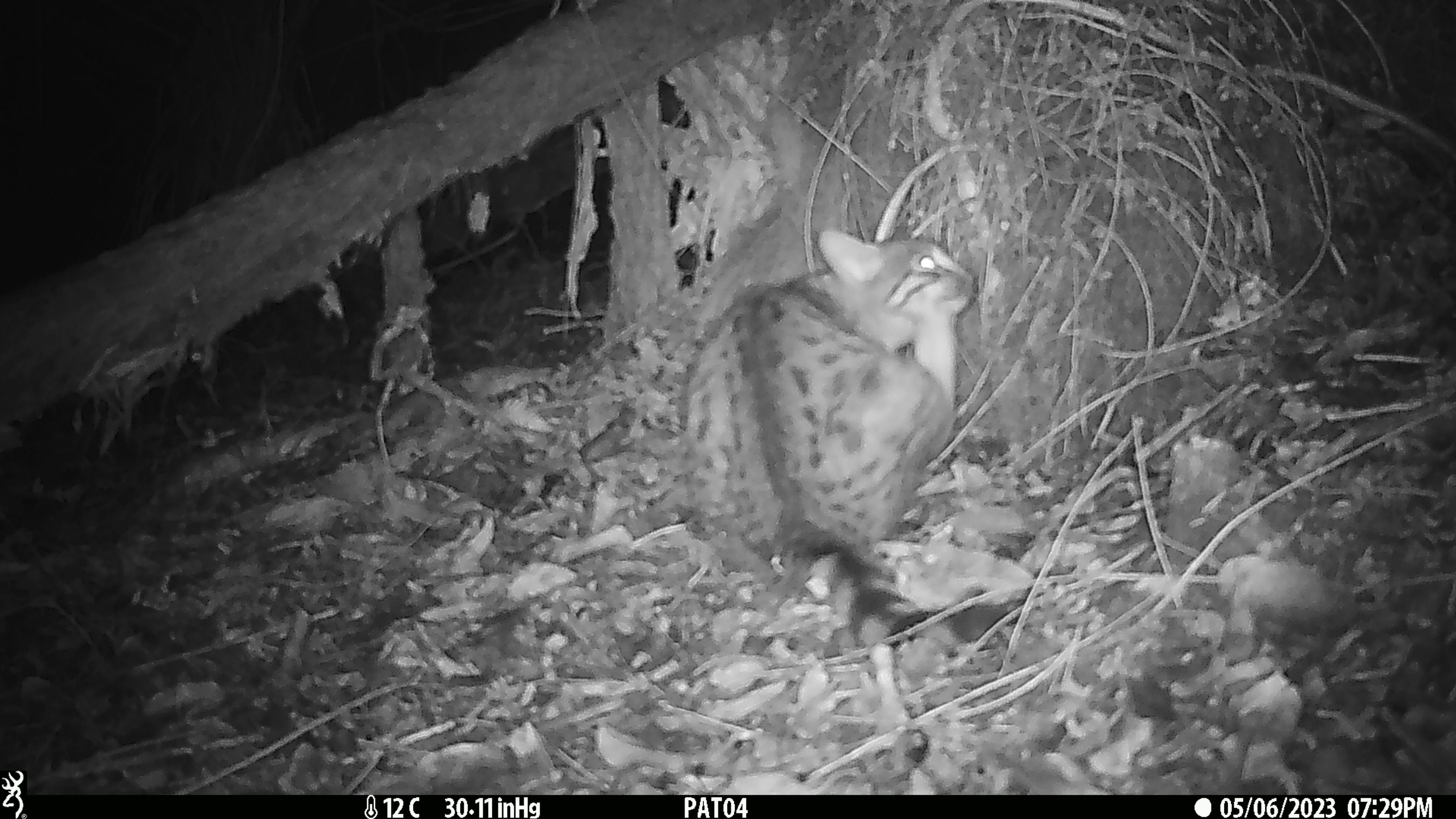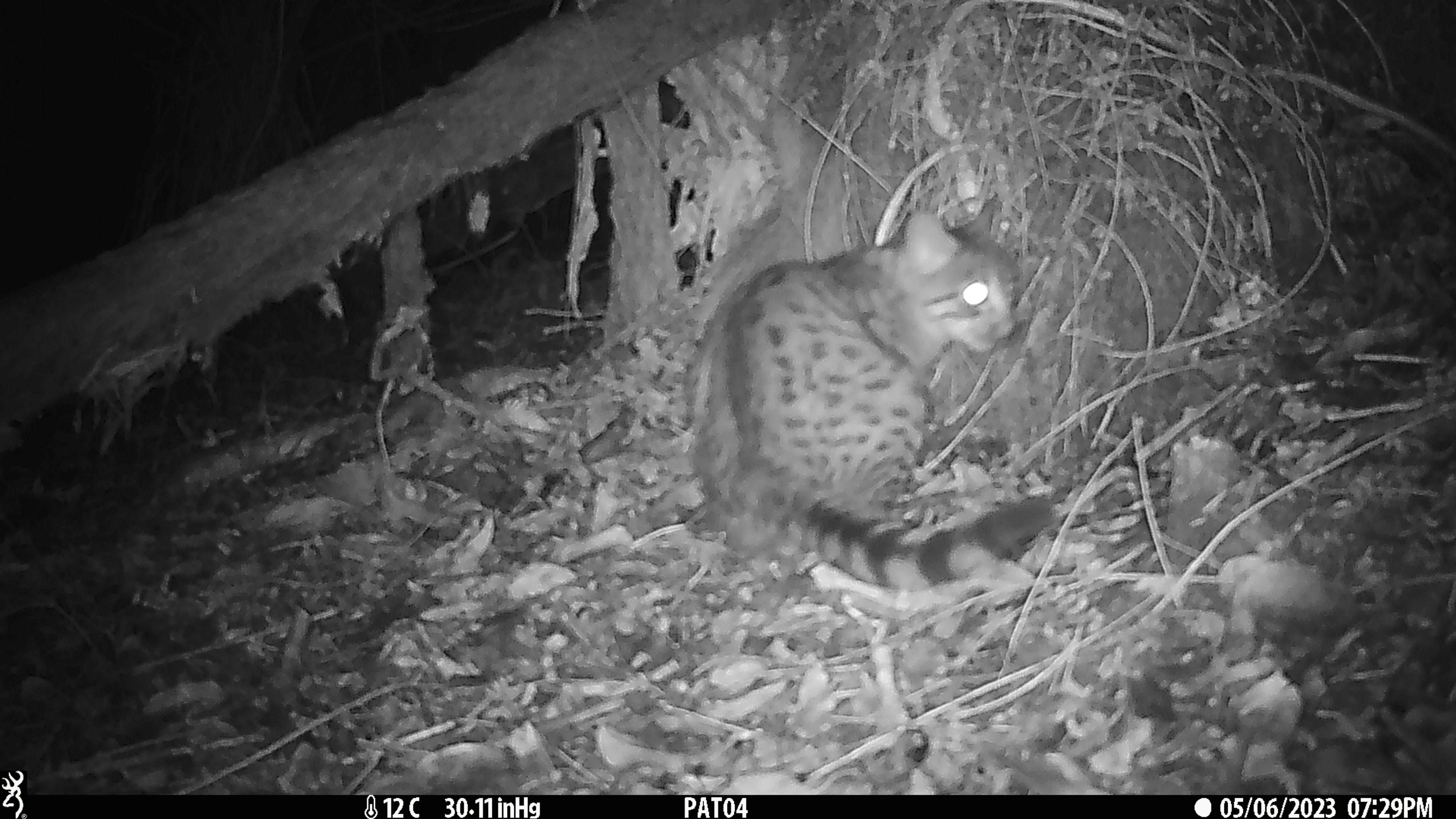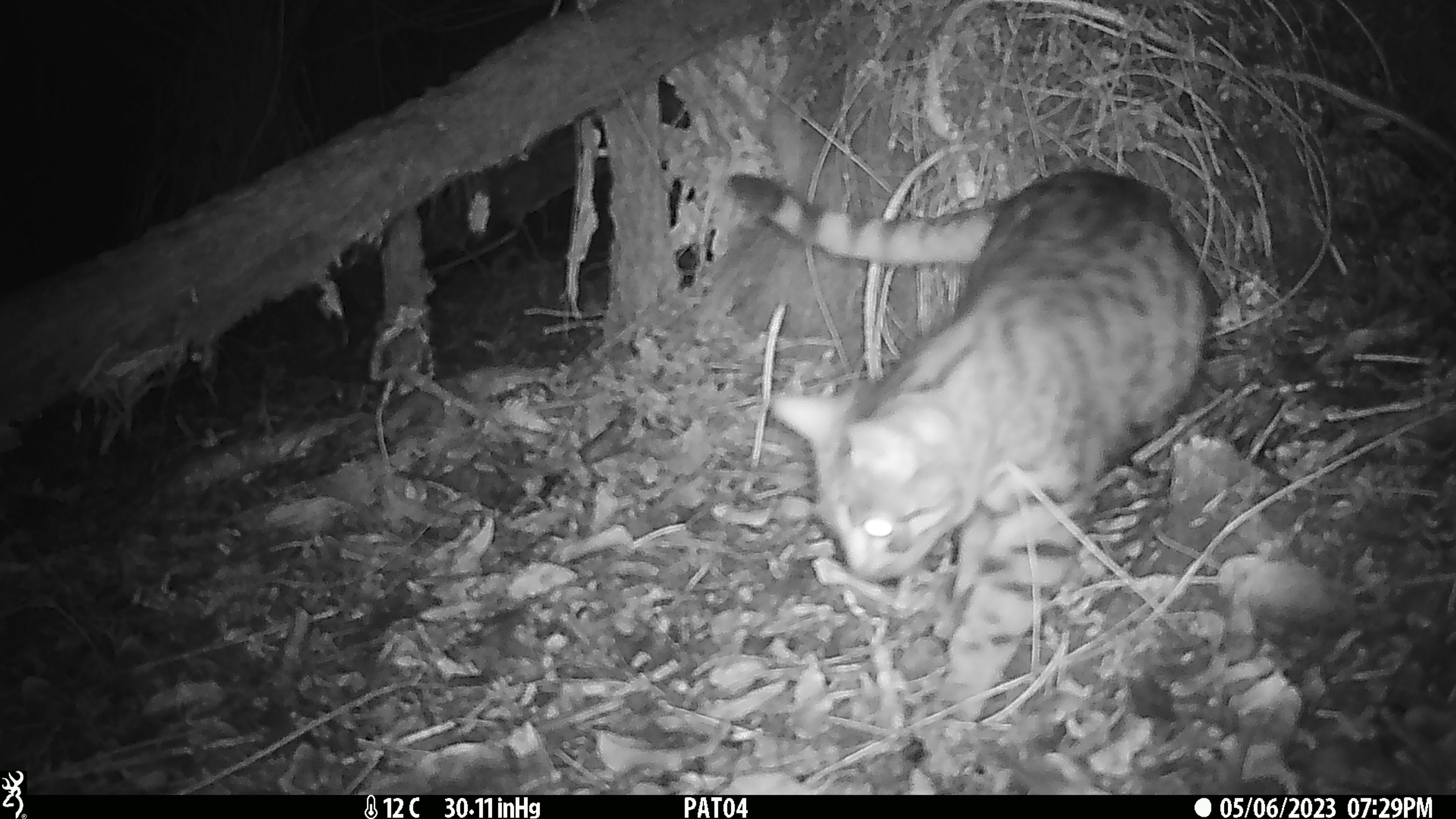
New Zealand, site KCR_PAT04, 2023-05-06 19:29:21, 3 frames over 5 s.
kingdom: Animalia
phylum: Chordata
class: Mammalia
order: Carnivora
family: Felidae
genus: Felis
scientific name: Felis catus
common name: domestic cat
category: cat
Cat (domestic cat) (Felis catus).